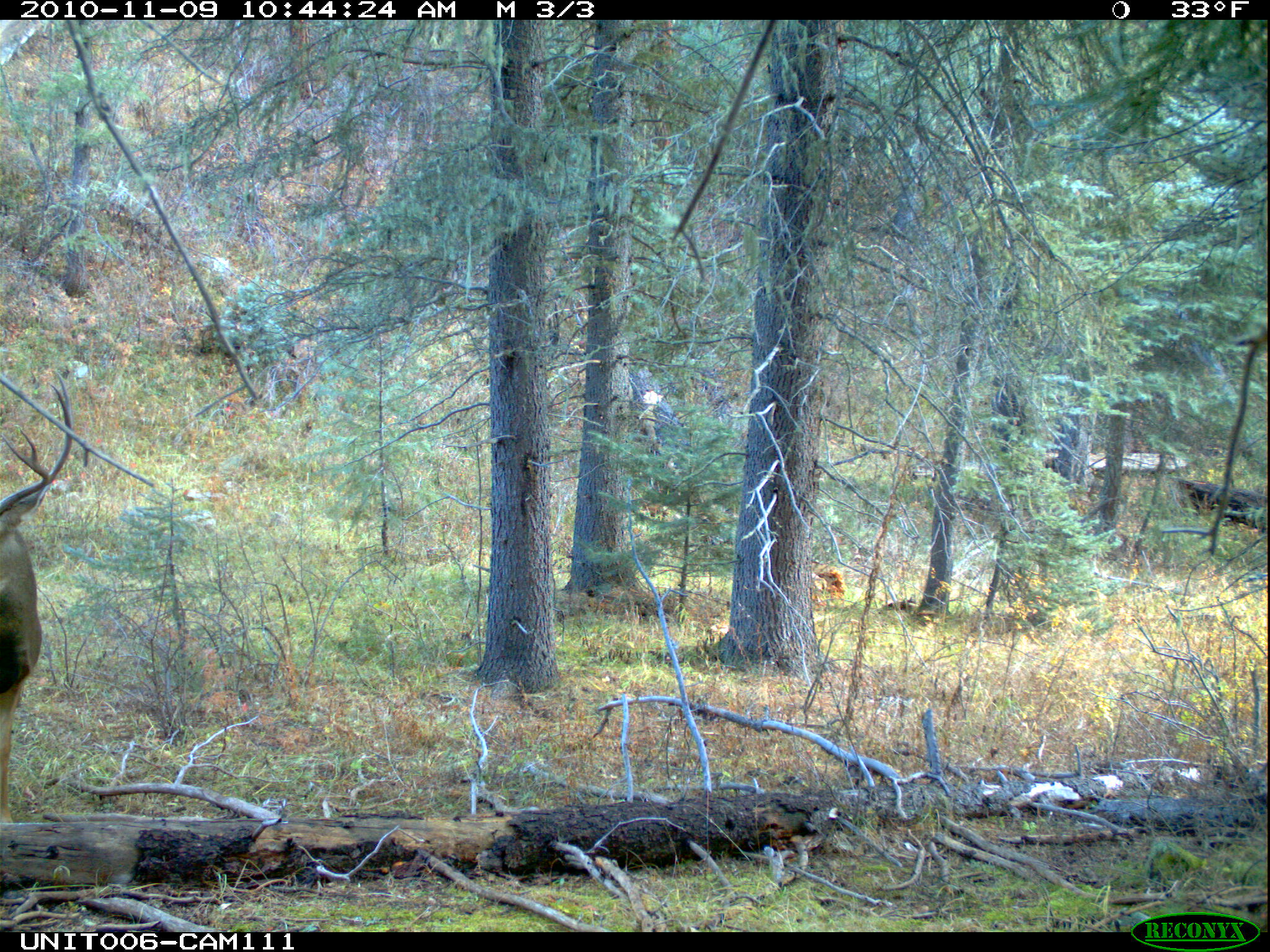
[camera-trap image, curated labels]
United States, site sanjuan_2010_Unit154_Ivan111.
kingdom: Animalia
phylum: Chordata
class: Mammalia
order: Artiodactyla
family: Cervidae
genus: Odocoileus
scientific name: Odocoileus hemionus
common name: mule deer